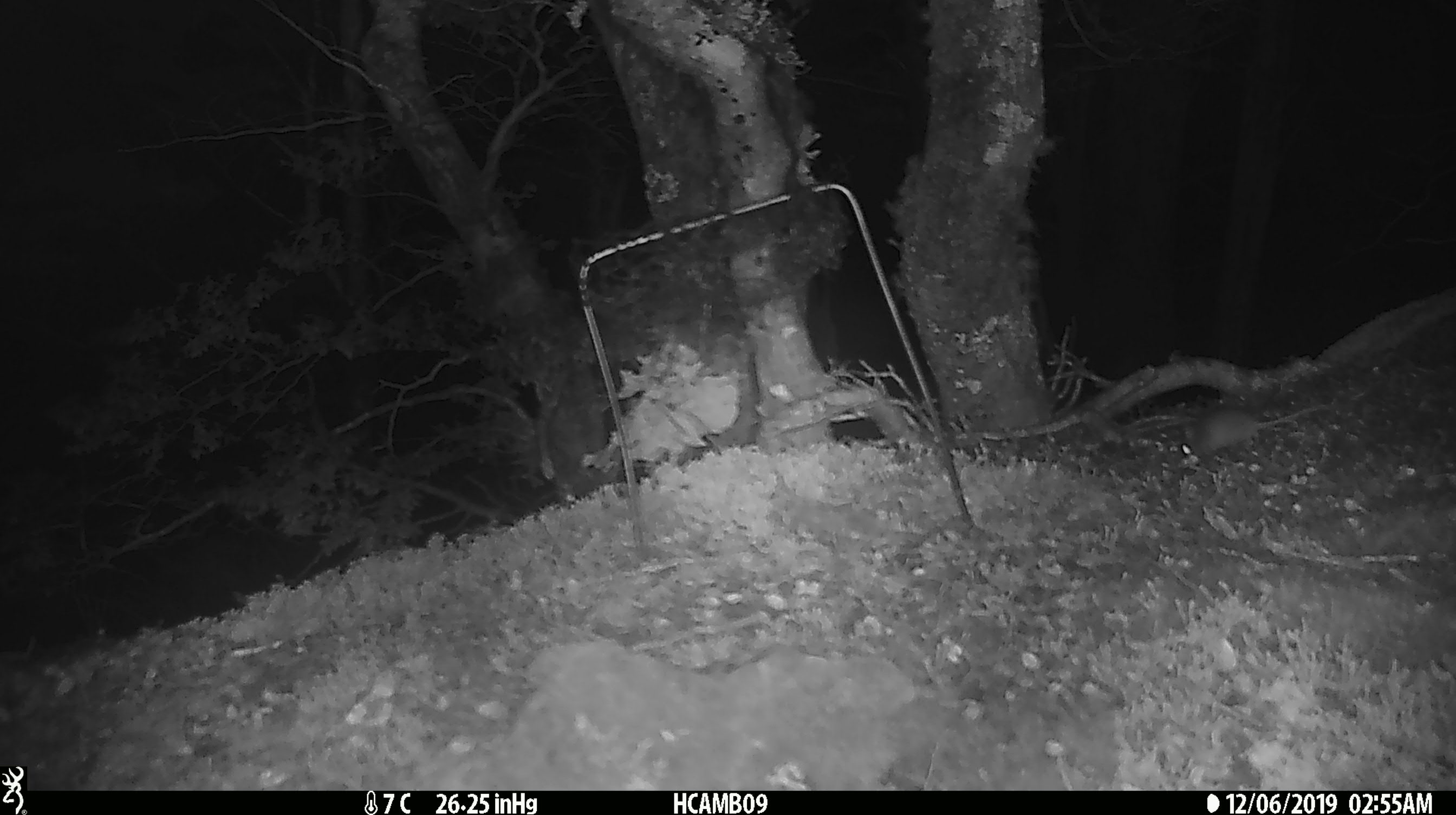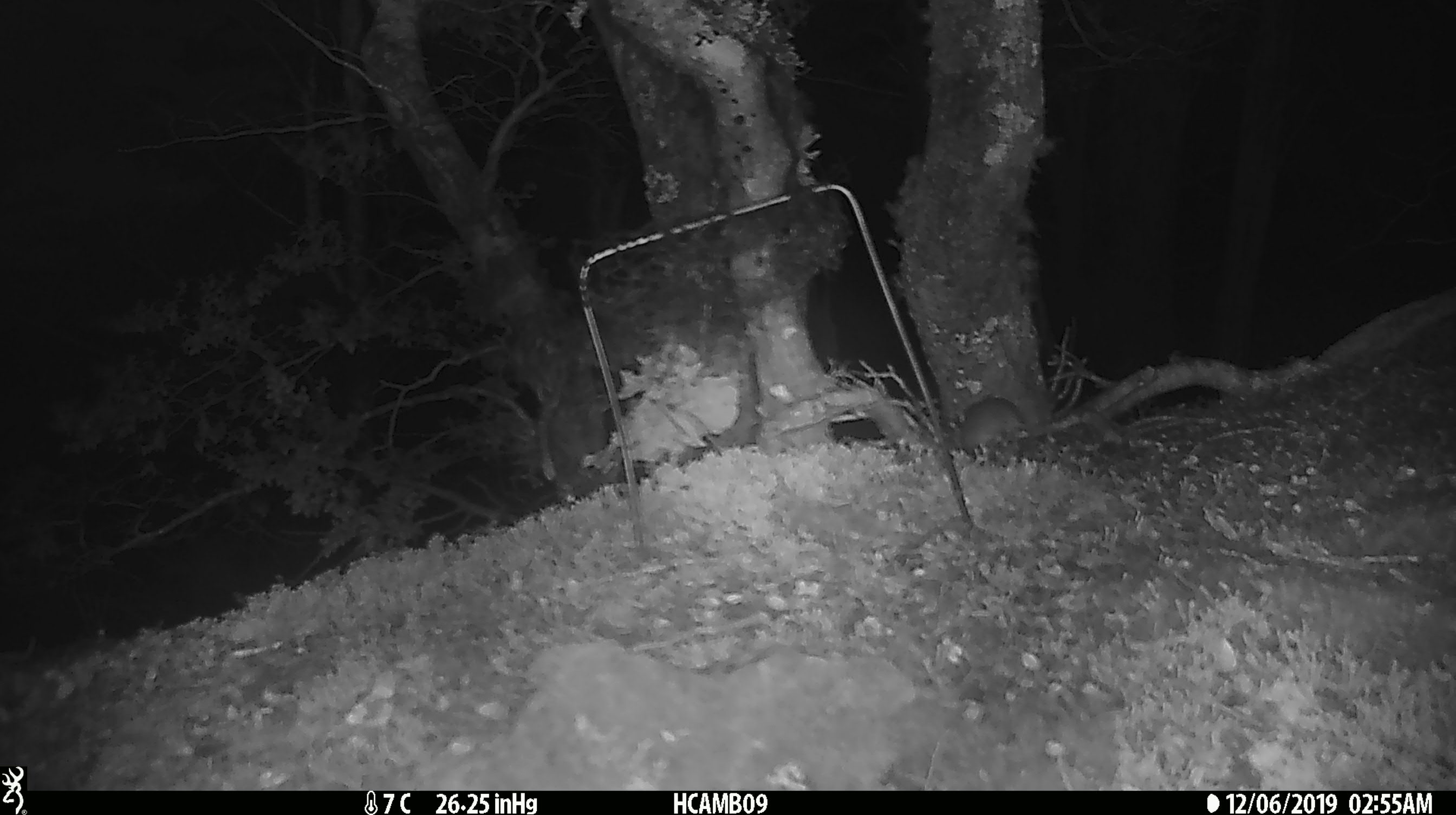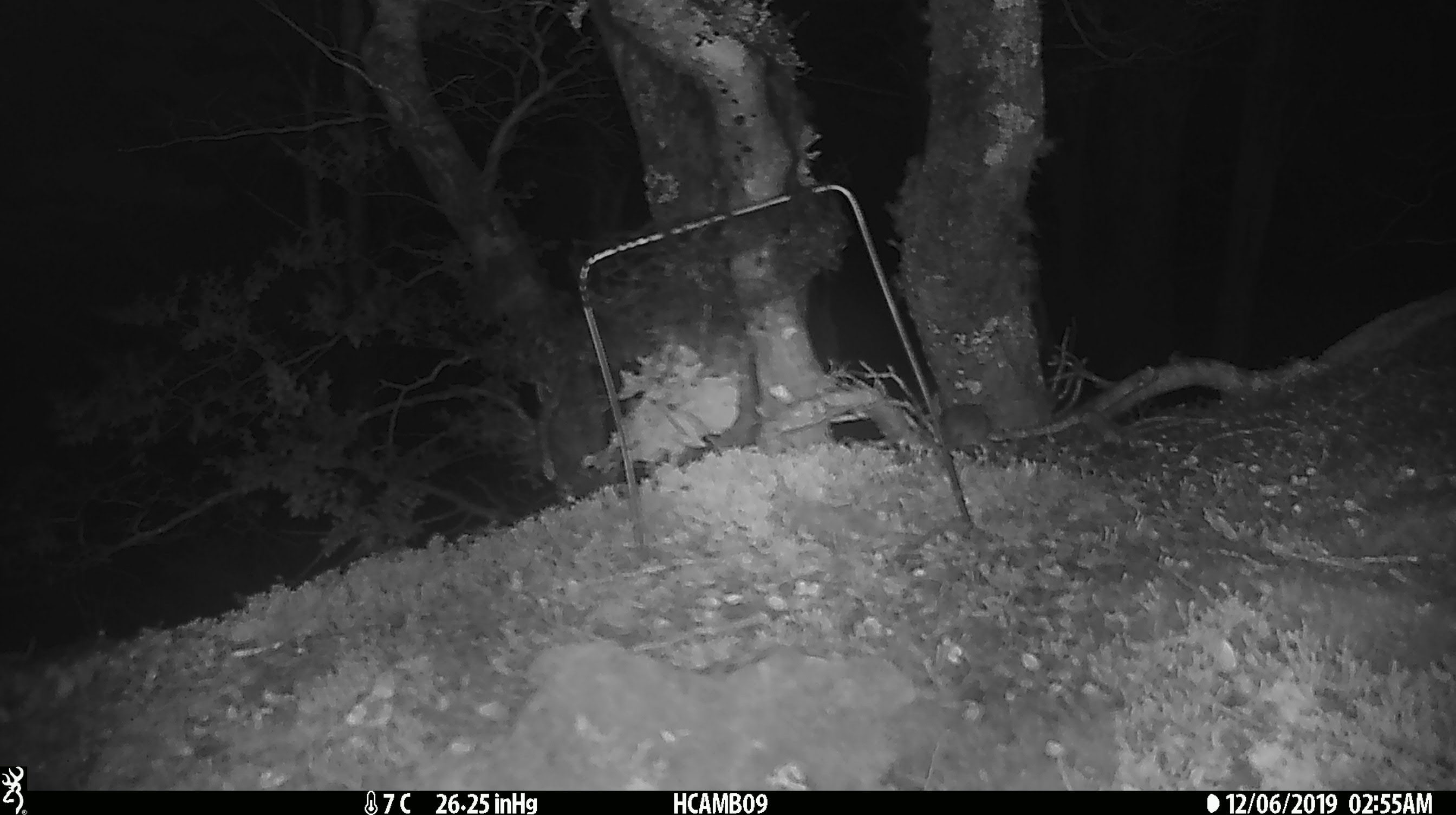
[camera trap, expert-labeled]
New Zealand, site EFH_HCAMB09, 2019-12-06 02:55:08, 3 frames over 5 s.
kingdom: Animalia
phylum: Chordata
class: Mammalia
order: Rodentia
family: Muridae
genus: Mus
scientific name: Mus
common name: mouse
Mouse (Mus).